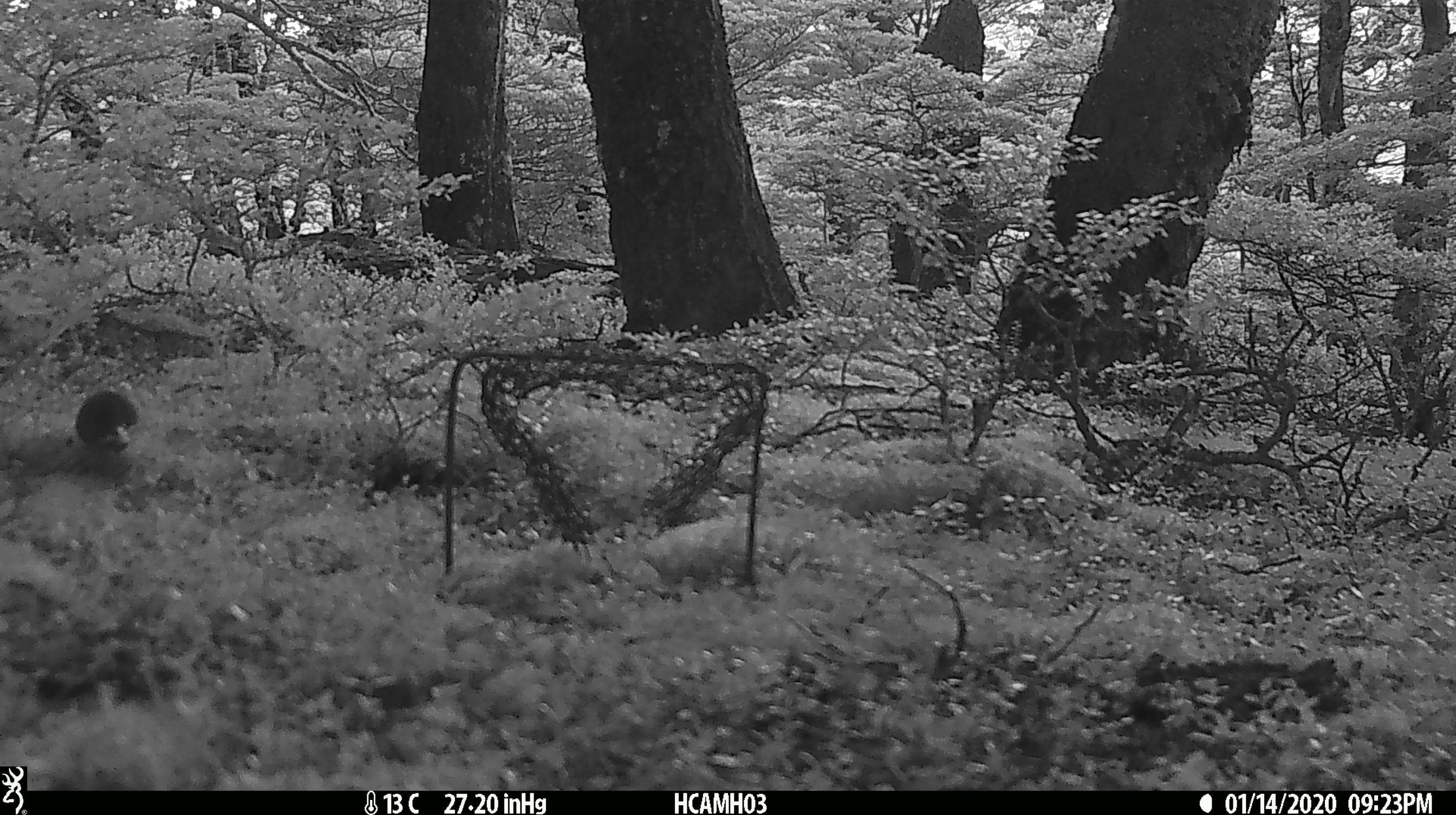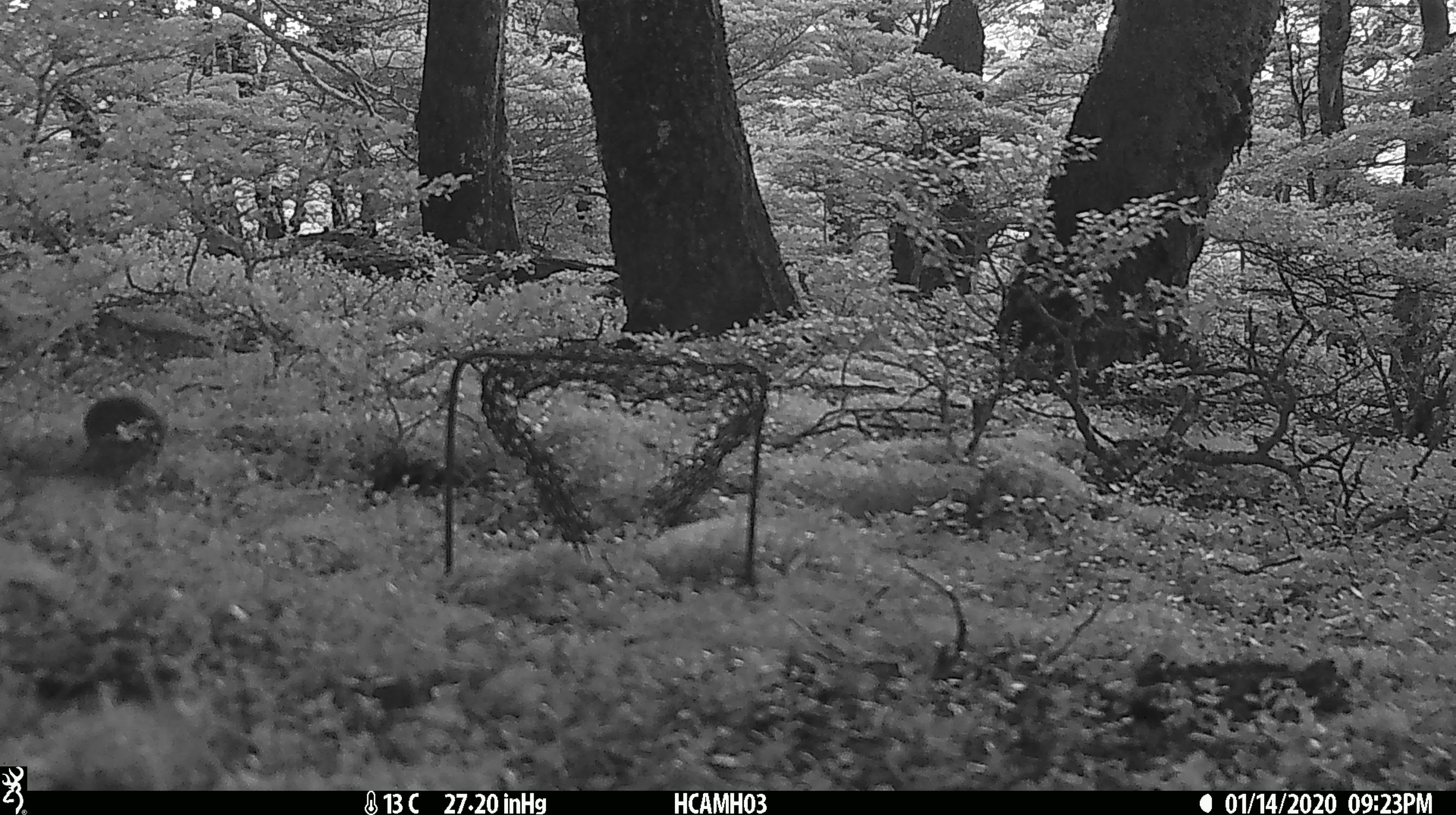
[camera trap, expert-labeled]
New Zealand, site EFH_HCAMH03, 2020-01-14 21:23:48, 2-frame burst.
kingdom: Animalia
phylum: Chordata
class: Mammalia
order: Rodentia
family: Muridae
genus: Mus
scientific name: Mus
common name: mouse